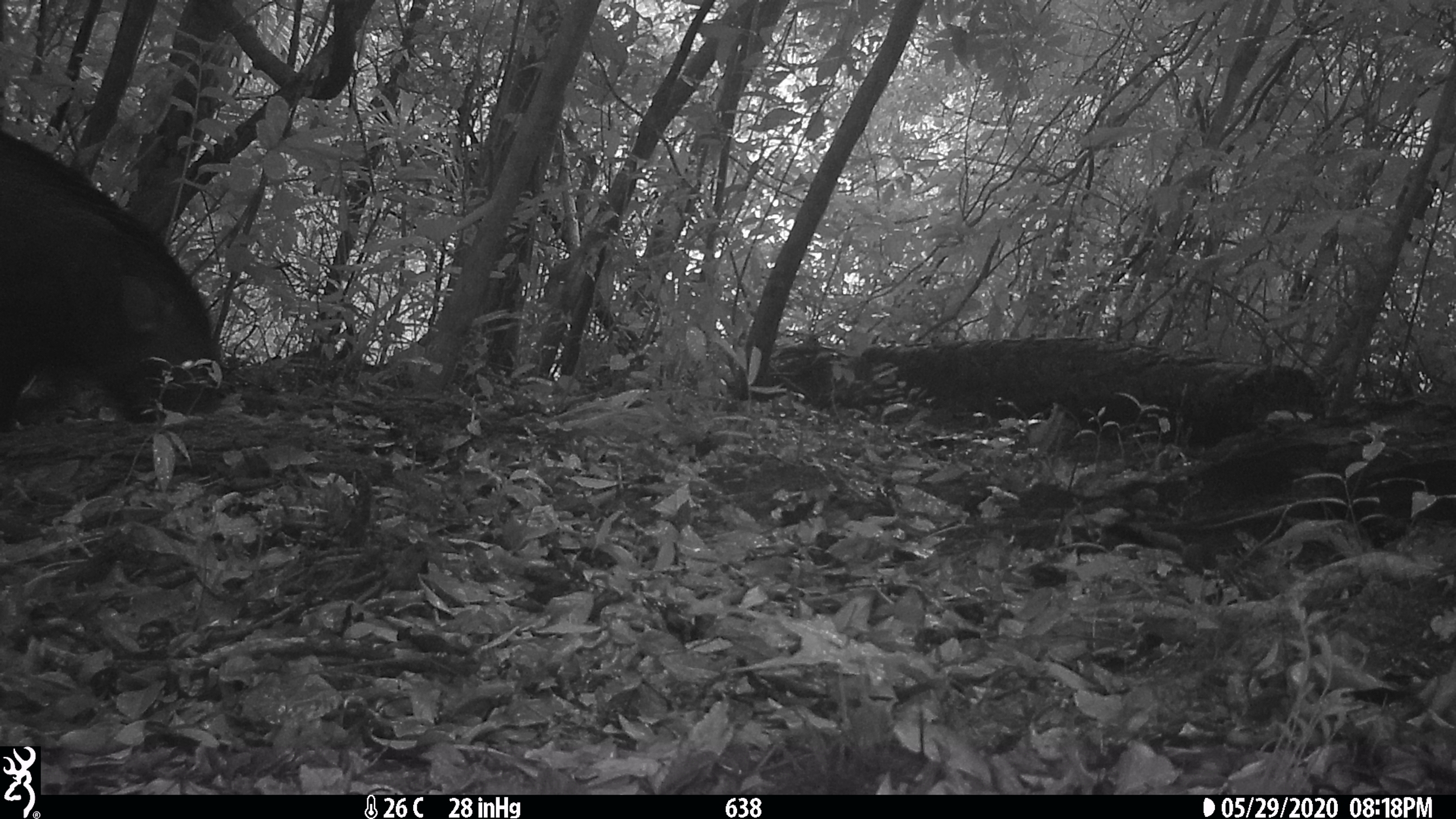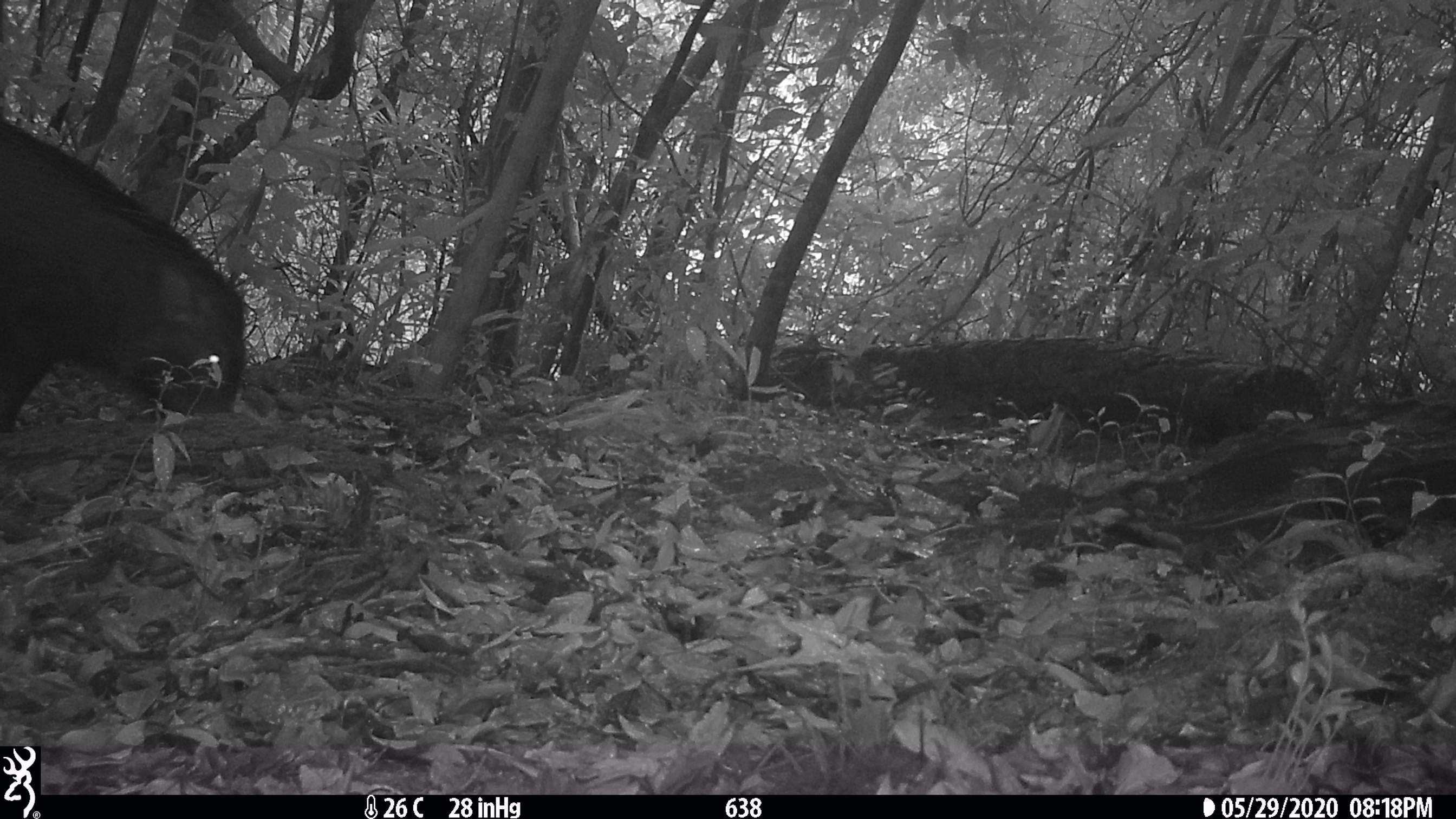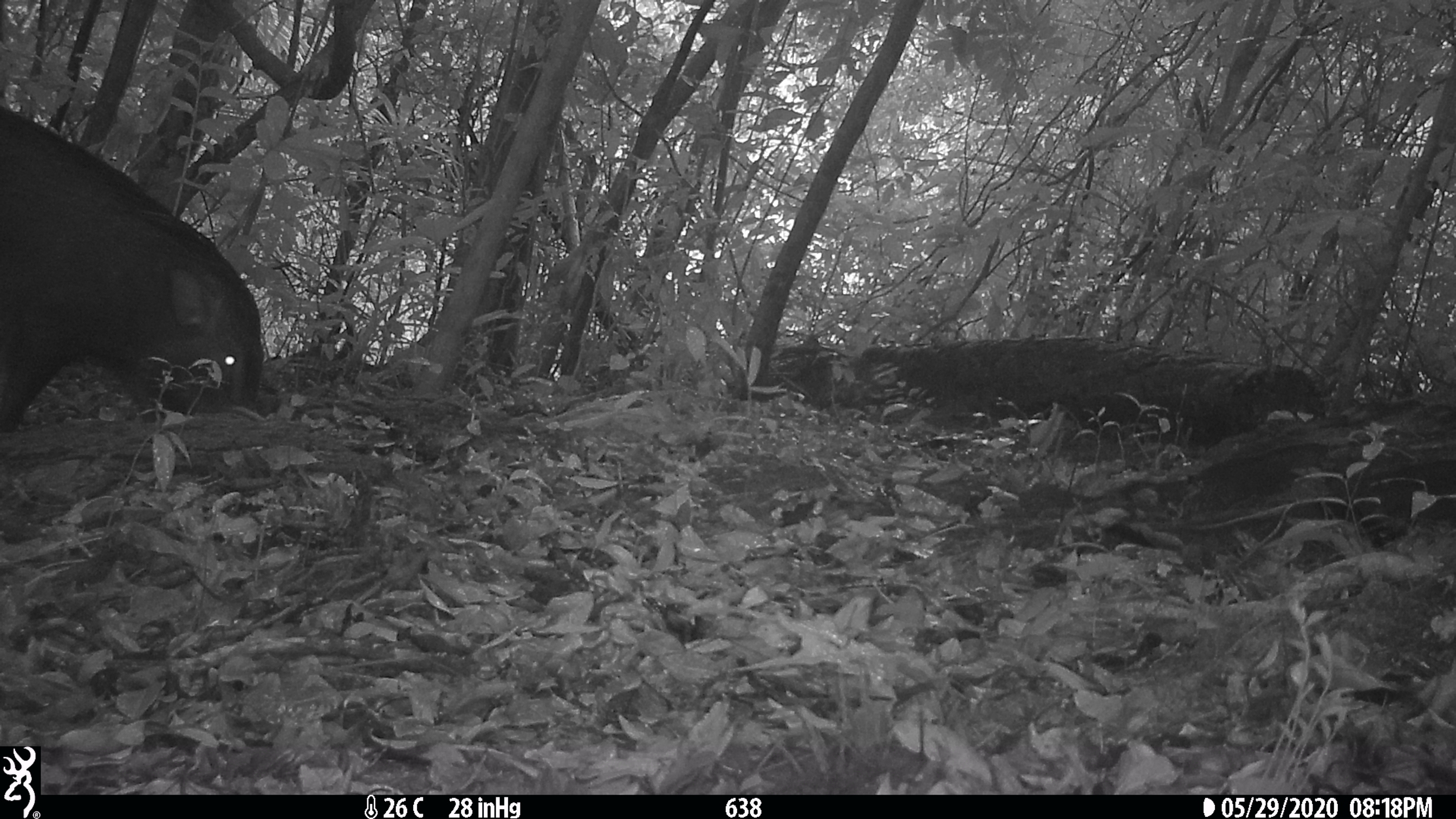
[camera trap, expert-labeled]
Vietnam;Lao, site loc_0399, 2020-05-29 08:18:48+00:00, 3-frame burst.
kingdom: Animalia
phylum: Chordata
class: Mammalia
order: Artiodactyla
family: Suidae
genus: Sus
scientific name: Sus scrofa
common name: eurasian wild pig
Eurasian wild pig (Sus scrofa). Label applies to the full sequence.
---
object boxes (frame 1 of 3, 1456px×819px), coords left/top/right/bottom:
eurasian wild pig: 0/128/220/432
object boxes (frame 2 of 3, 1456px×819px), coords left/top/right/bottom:
eurasian wild pig: 0/119/242/431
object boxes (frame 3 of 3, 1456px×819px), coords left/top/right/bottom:
eurasian wild pig: 0/104/261/426